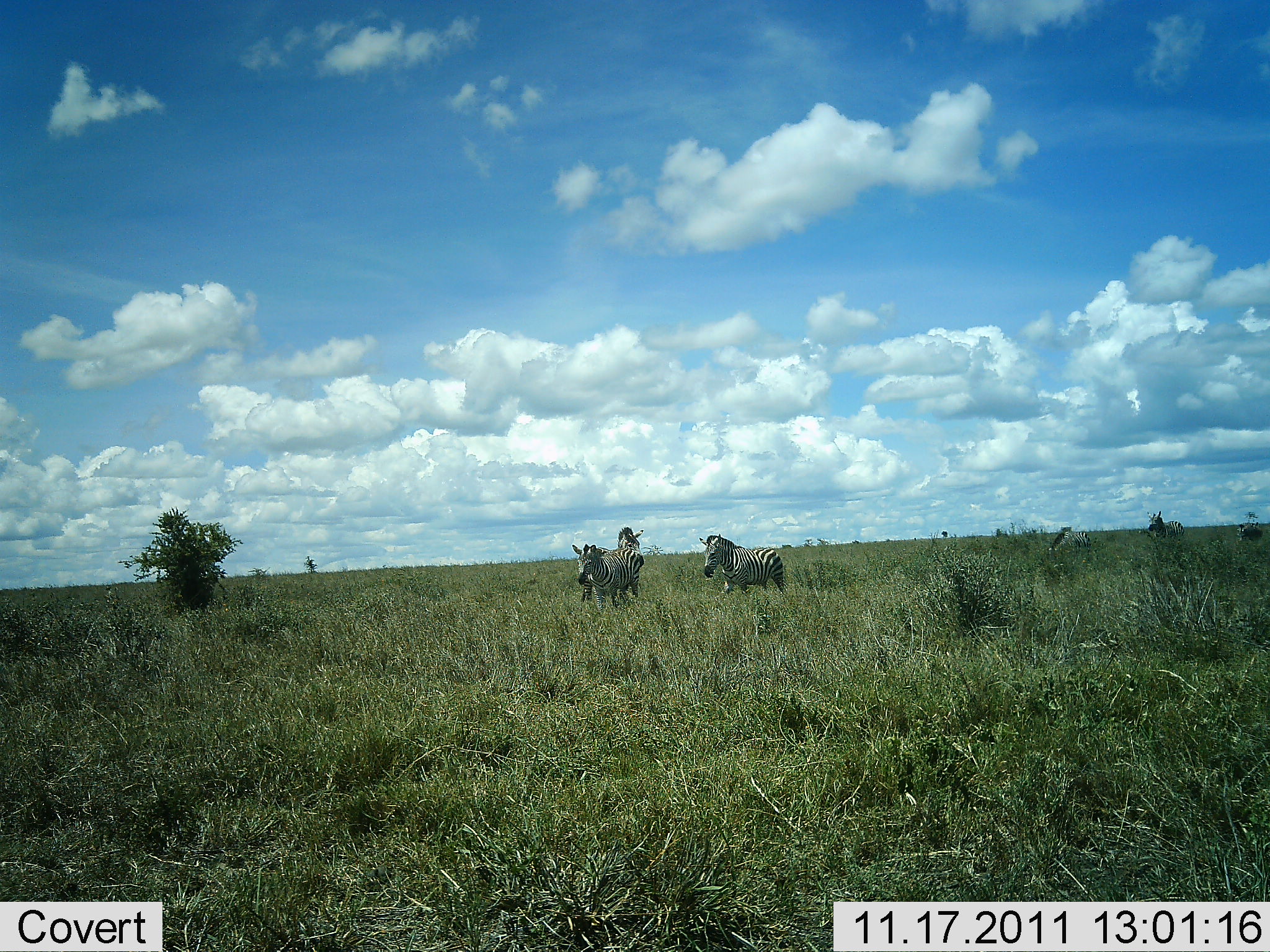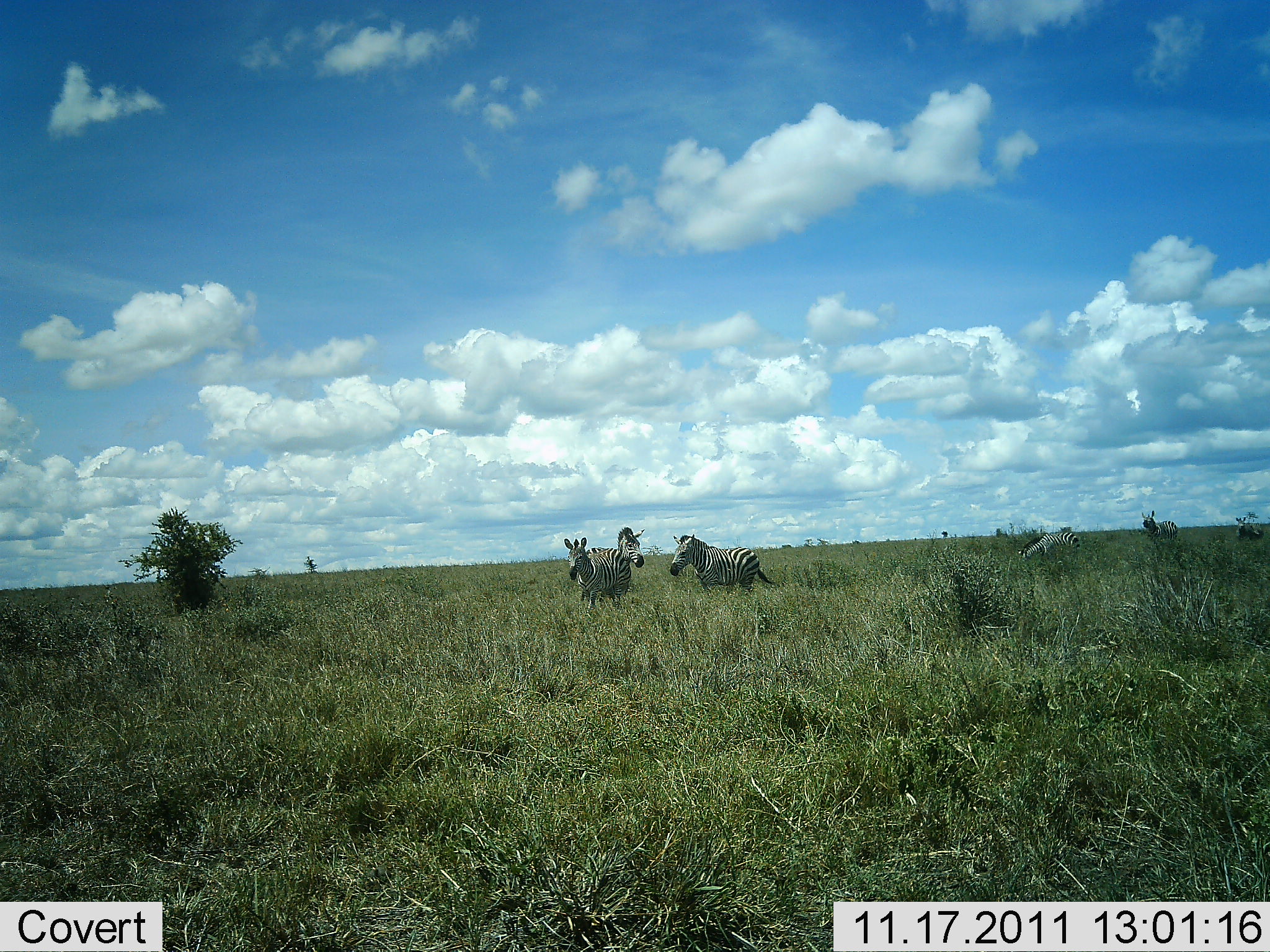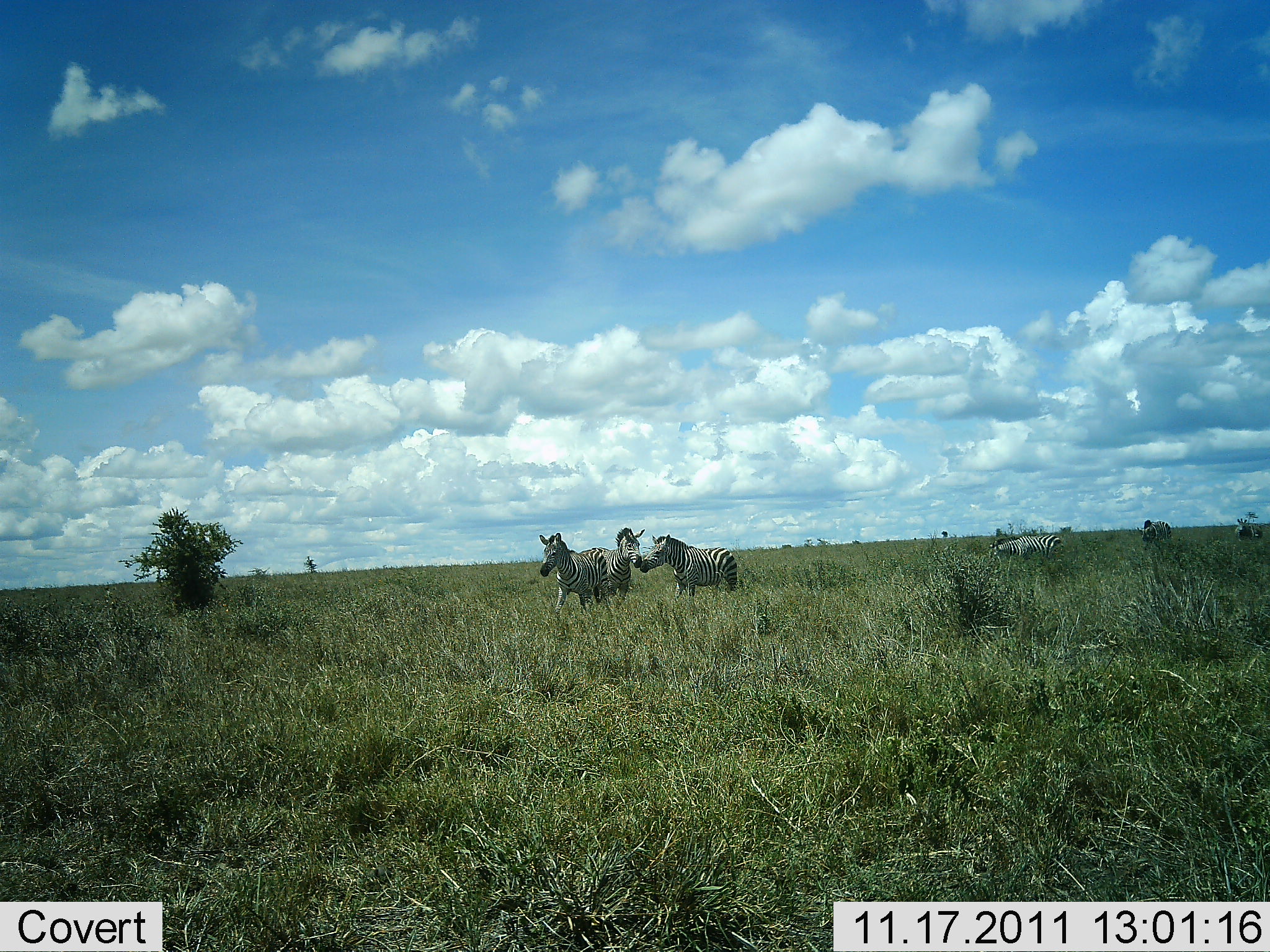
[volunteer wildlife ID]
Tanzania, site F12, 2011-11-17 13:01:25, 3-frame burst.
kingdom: Animalia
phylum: Chordata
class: Mammalia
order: Perissodactyla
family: Equidae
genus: Equus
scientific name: Equus quagga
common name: plains zebra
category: zebra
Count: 6.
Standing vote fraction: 58%.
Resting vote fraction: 0%.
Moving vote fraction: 92%.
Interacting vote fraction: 8%.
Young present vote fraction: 0%.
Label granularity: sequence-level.